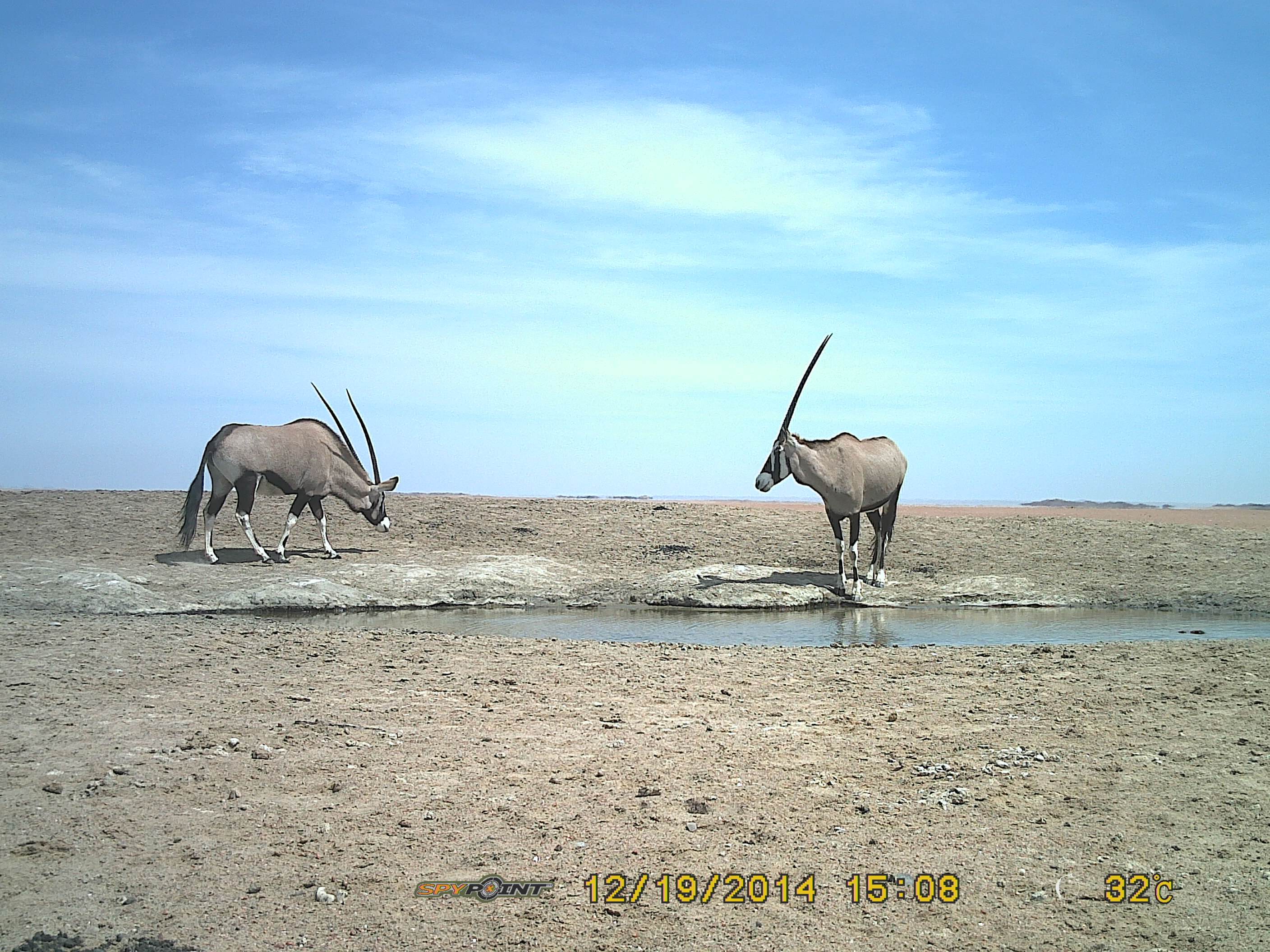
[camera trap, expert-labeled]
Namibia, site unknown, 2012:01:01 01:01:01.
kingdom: Animalia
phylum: Chordata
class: Mammalia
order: Artiodactyla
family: Bovidae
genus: Oryx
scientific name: Oryx gazella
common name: gemsbok